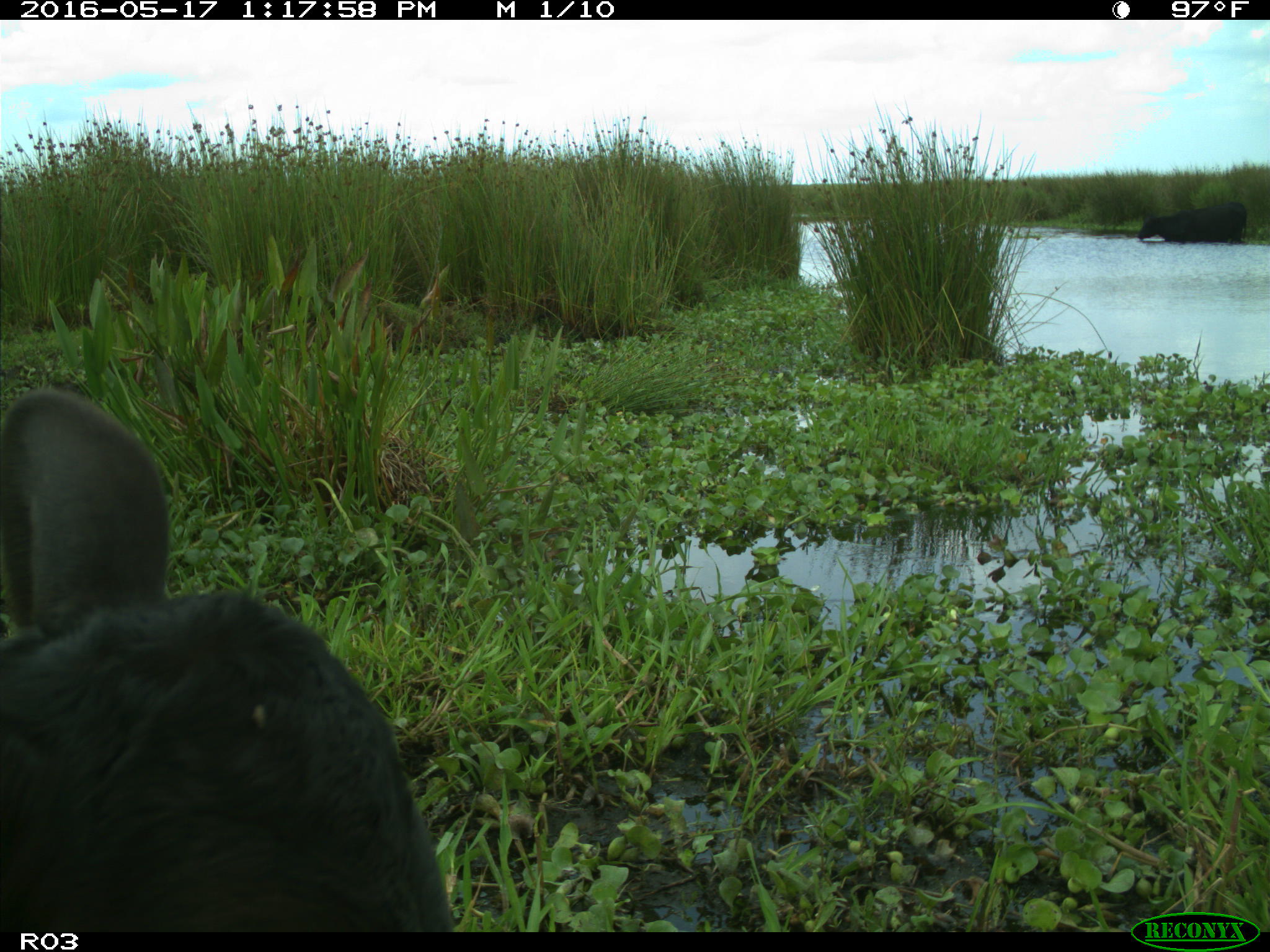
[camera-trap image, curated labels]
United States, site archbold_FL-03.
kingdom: Animalia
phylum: Chordata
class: Mammalia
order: Artiodactyla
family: Bovidae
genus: Bos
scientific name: Bos taurus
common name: domestic cow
Bos taurus (domestic cow).